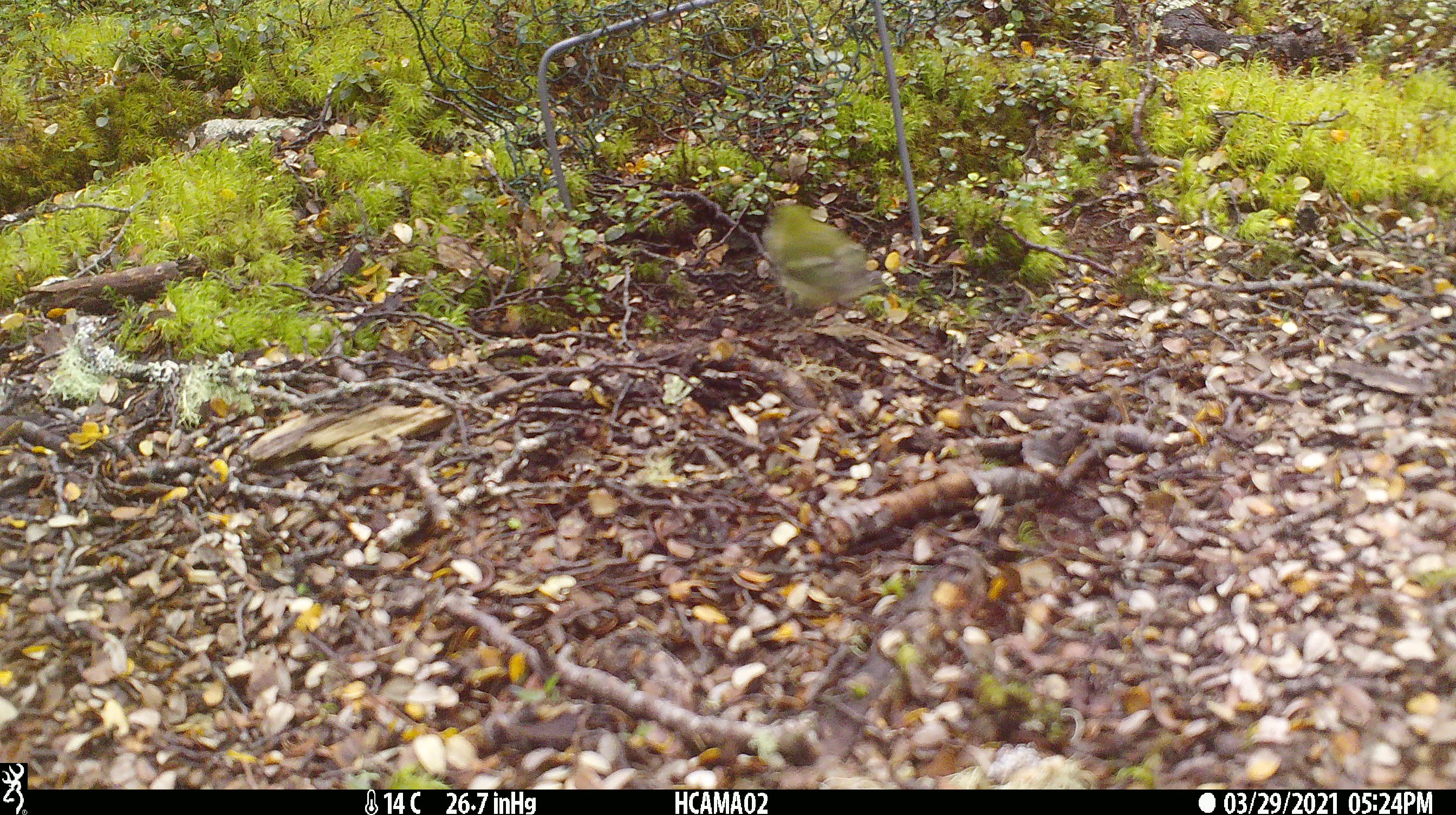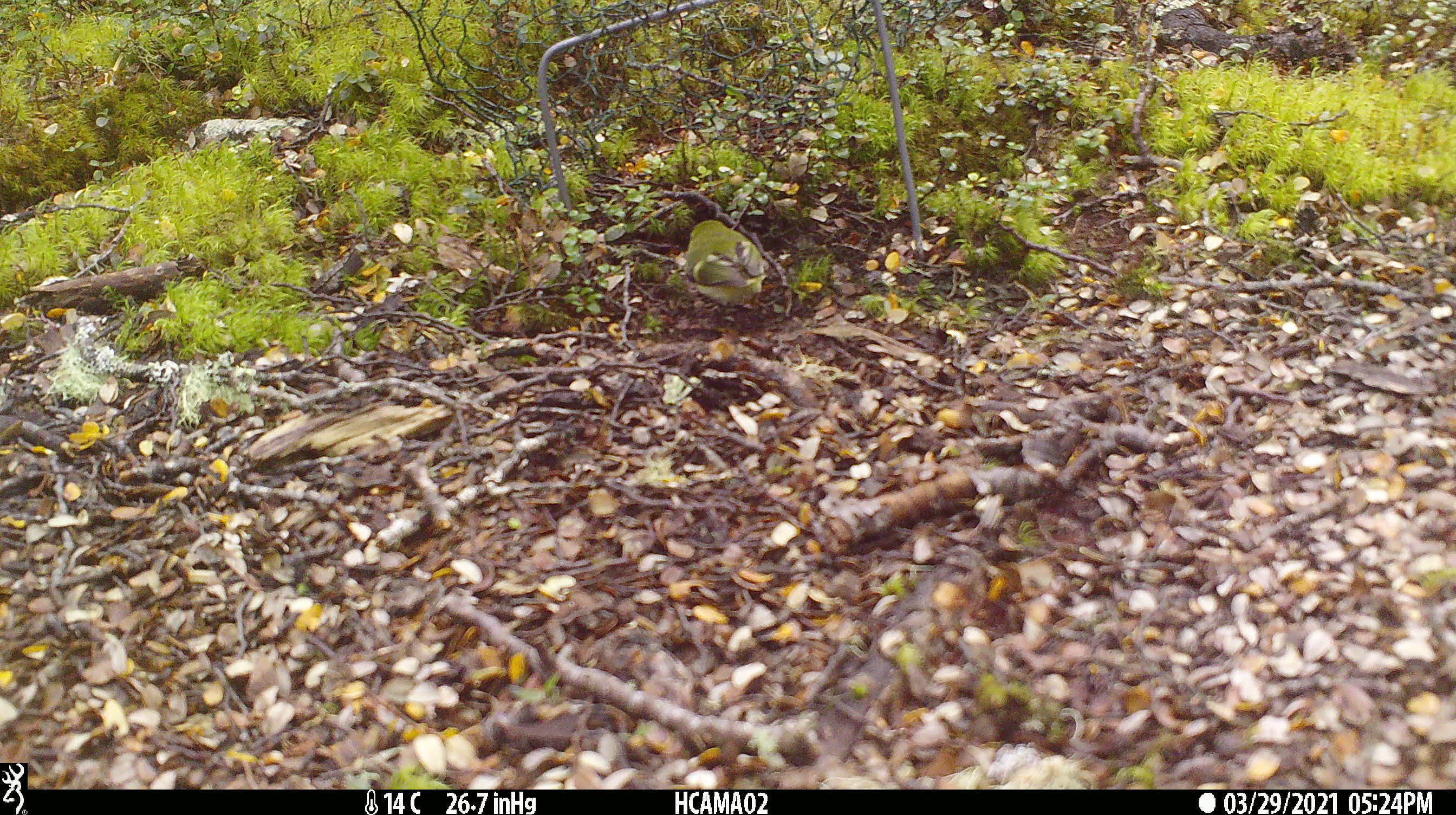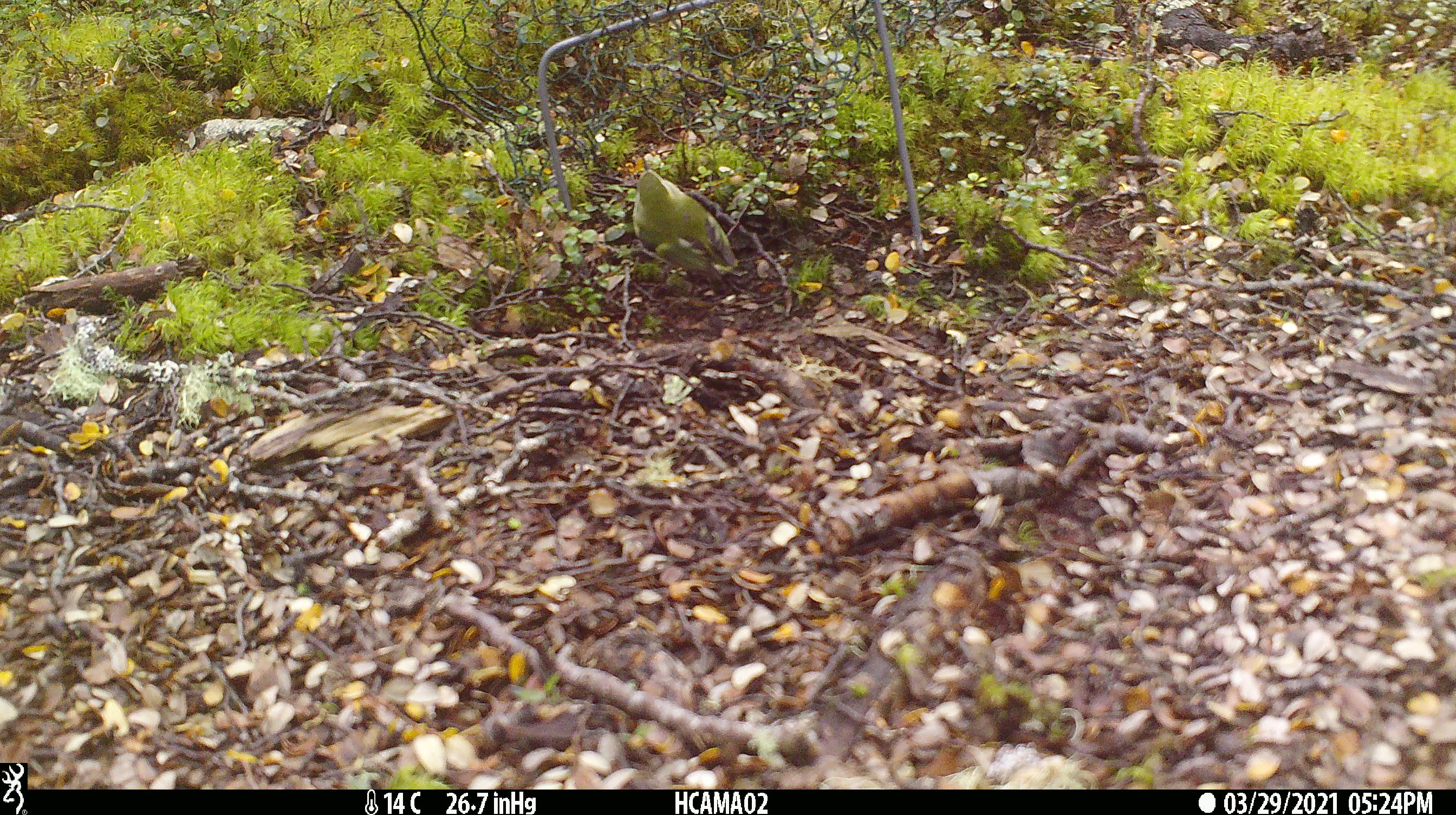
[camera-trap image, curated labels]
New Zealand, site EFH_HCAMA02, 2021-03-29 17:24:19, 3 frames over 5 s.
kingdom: Animalia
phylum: Chordata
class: Aves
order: Passeriformes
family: Acanthisittidae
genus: Acanthisitta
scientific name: Acanthisitta chloris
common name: rifleman